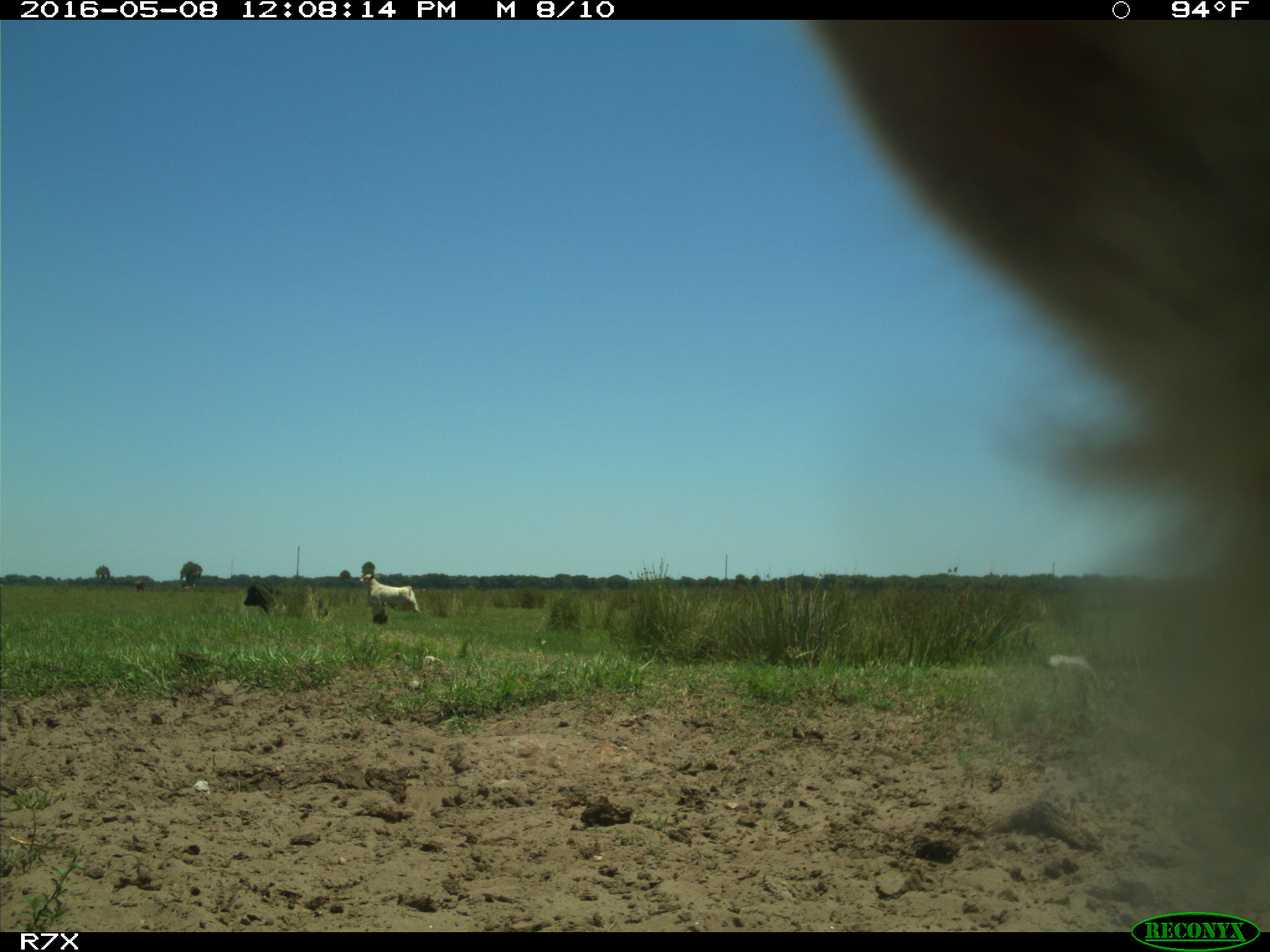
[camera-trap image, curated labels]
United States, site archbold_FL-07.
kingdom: Animalia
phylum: Chordata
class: Mammalia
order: Artiodactyla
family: Bovidae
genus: Bos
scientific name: Bos taurus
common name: domestic cow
Bos taurus (domestic cow).